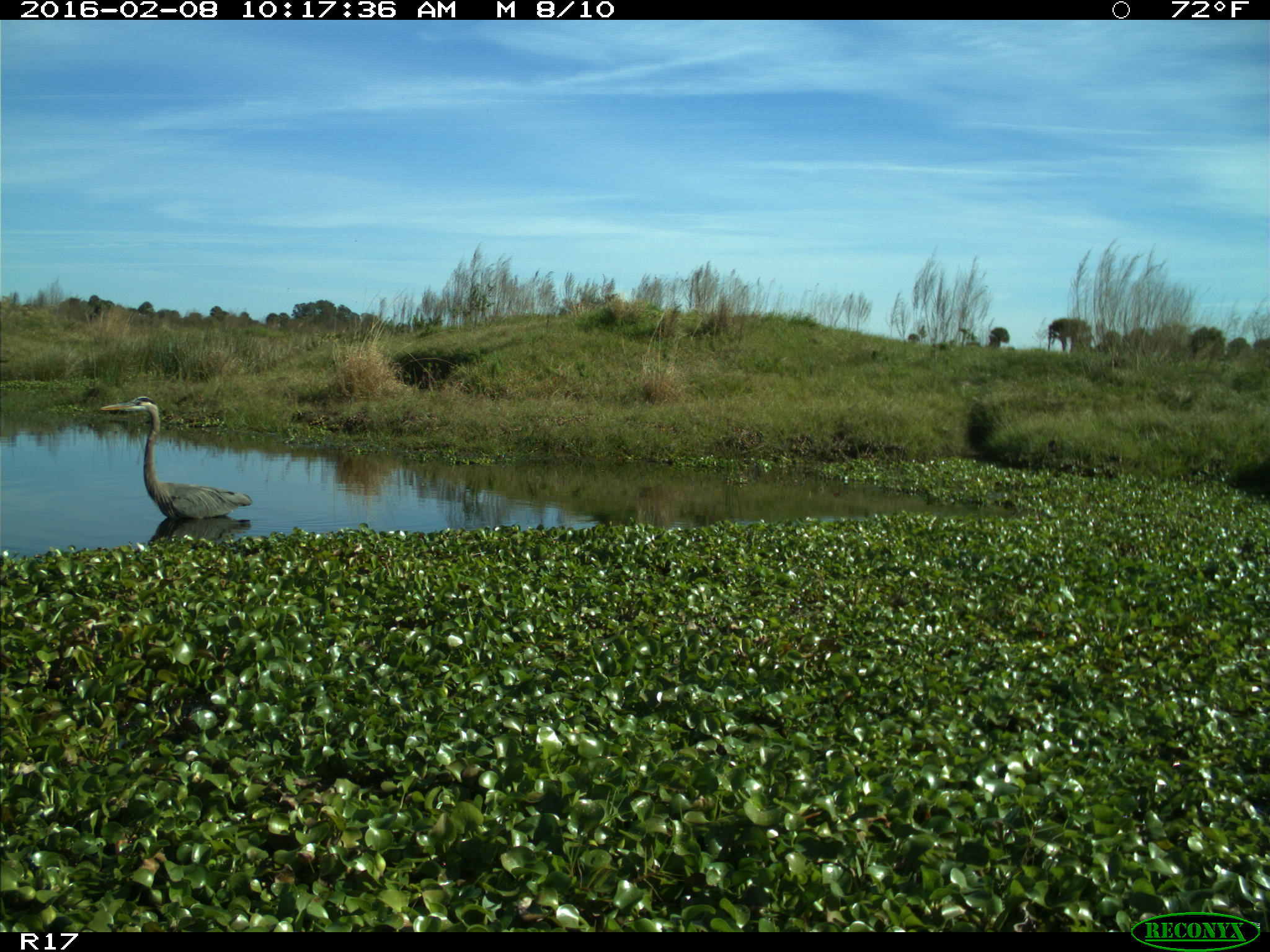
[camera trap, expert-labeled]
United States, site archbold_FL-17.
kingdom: Animalia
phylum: Chordata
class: Aves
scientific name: Aves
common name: birds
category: unidentified bird